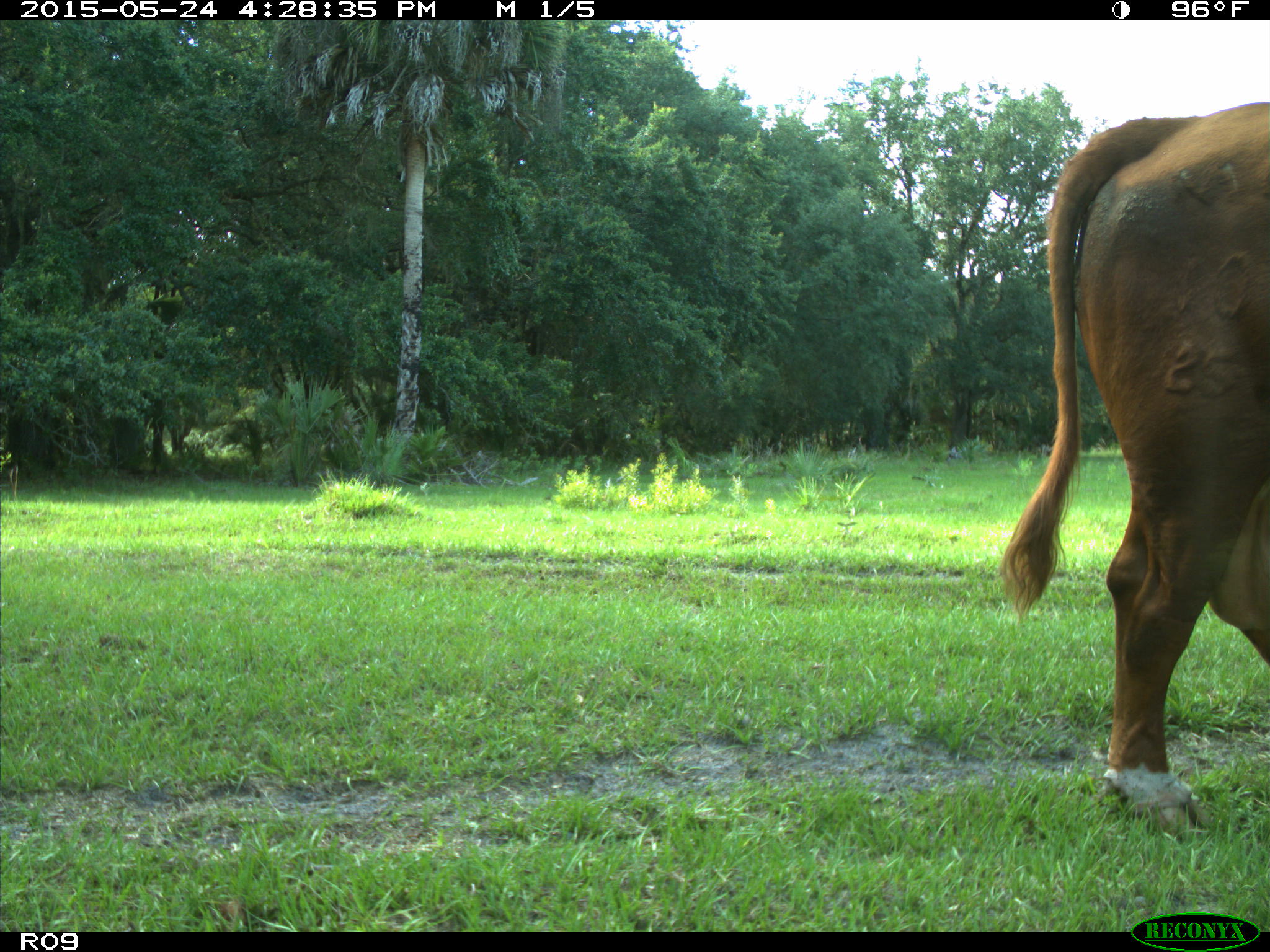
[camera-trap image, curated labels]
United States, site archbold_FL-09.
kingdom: Animalia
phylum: Chordata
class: Mammalia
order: Artiodactyla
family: Bovidae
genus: Bos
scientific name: Bos taurus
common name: domestic cow